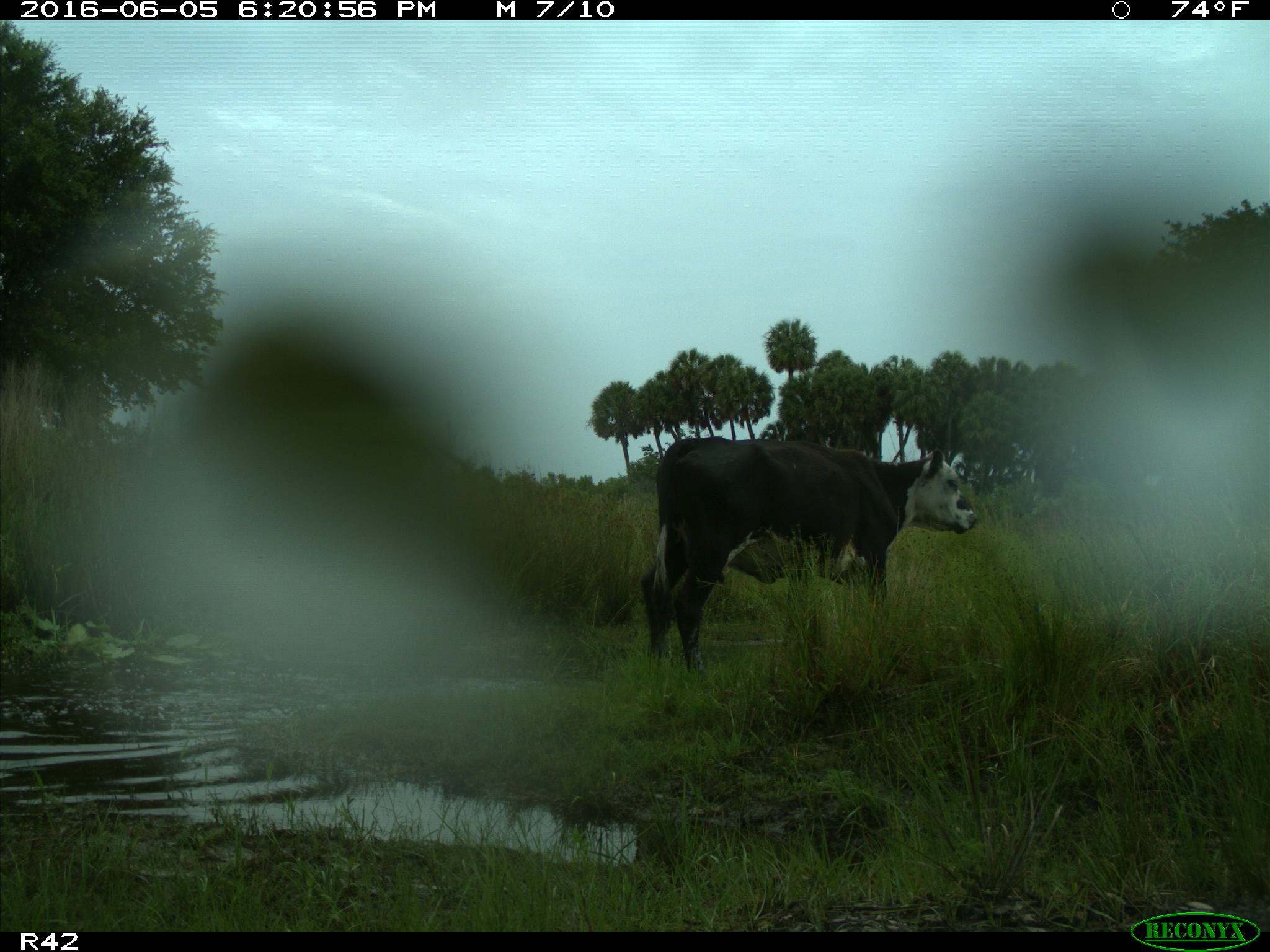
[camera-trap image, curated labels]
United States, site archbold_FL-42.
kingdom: Animalia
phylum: Chordata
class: Mammalia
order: Artiodactyla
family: Bovidae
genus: Bos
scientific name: Bos taurus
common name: domestic cow